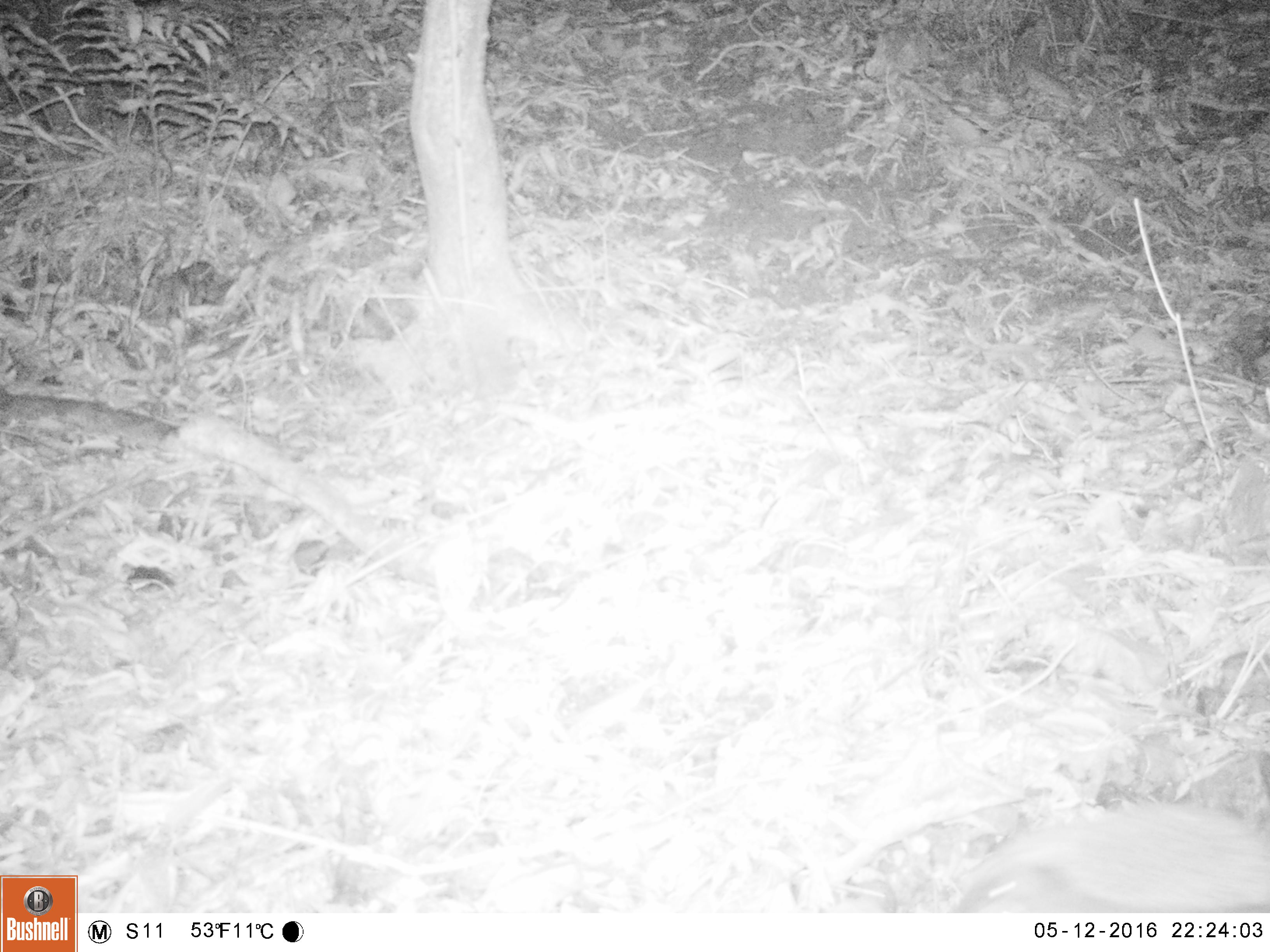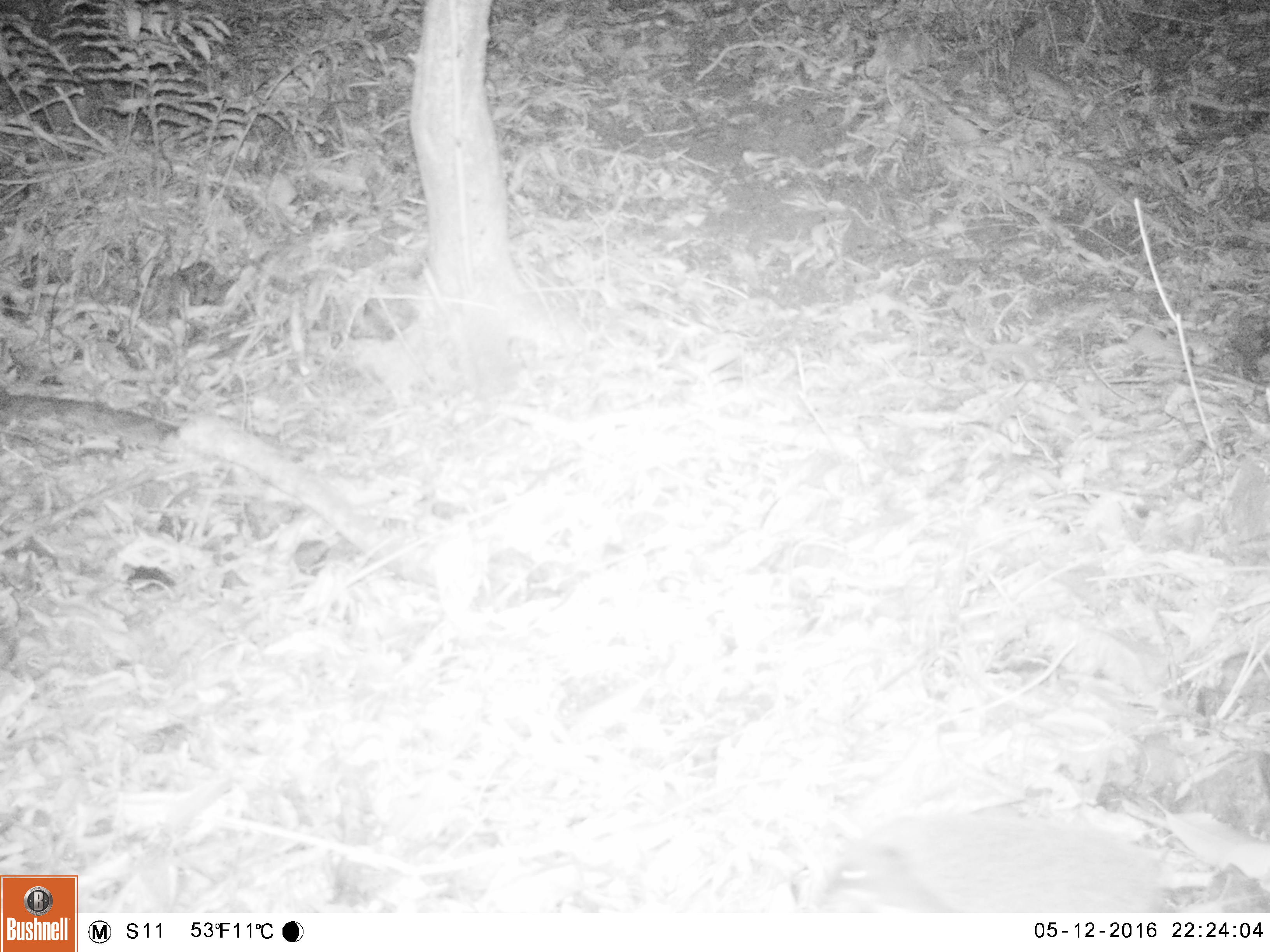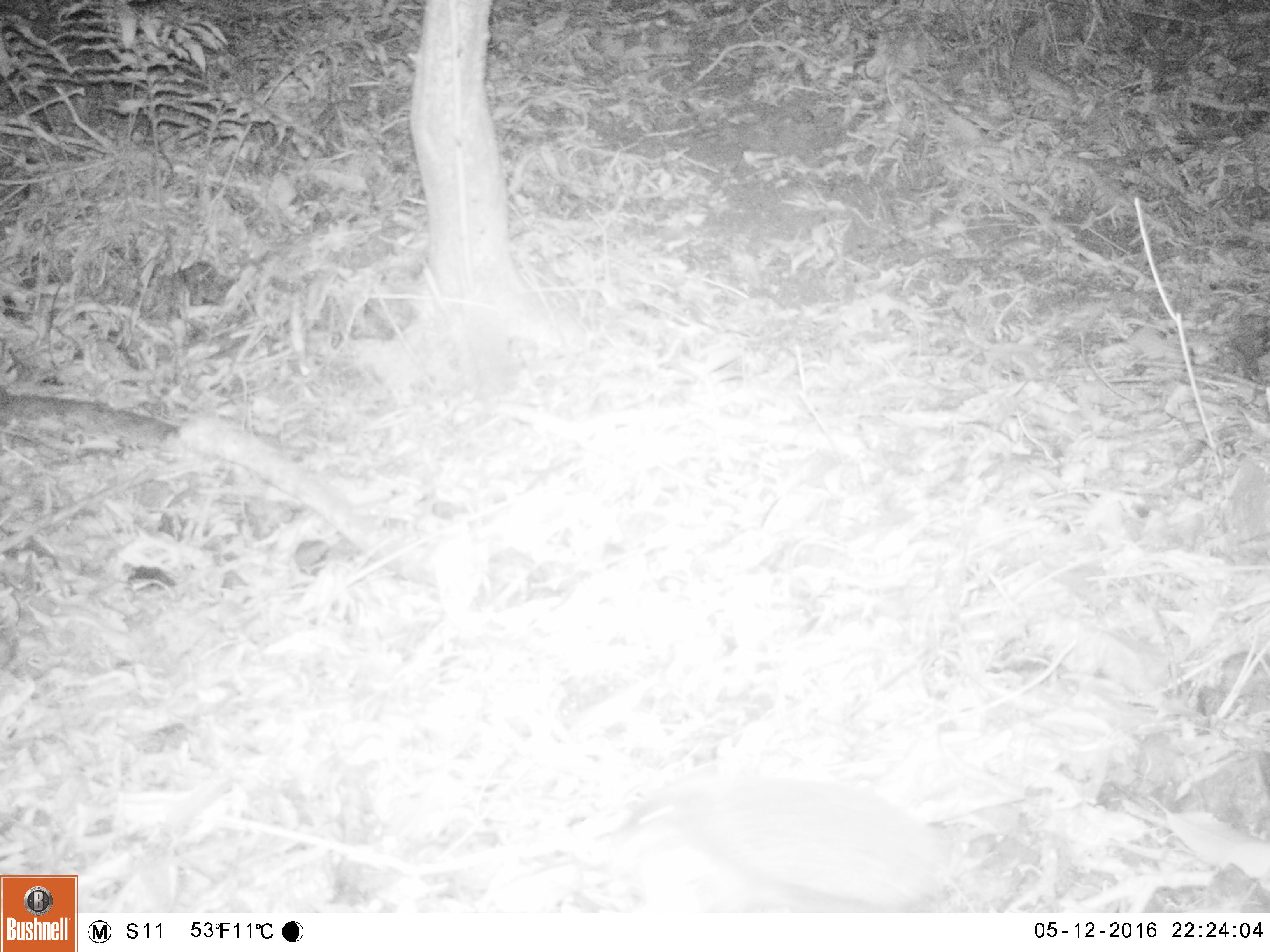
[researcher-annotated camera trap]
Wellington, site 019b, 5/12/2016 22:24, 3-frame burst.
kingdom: Animalia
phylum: Chordata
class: Mammalia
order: Eulipotyphla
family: Erinaceidae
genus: Erinaceus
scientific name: Erinaceus europaeus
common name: hedgehog